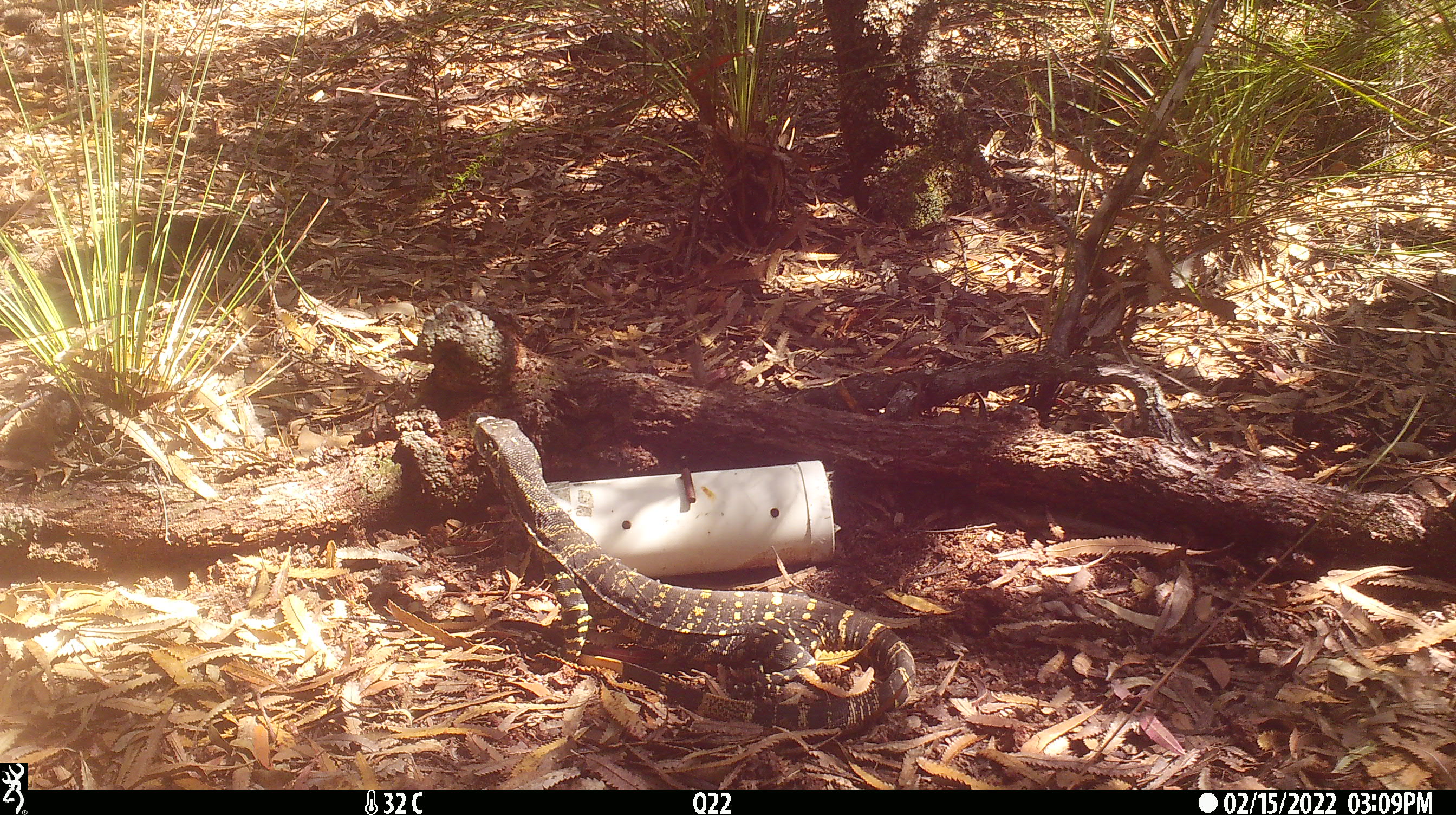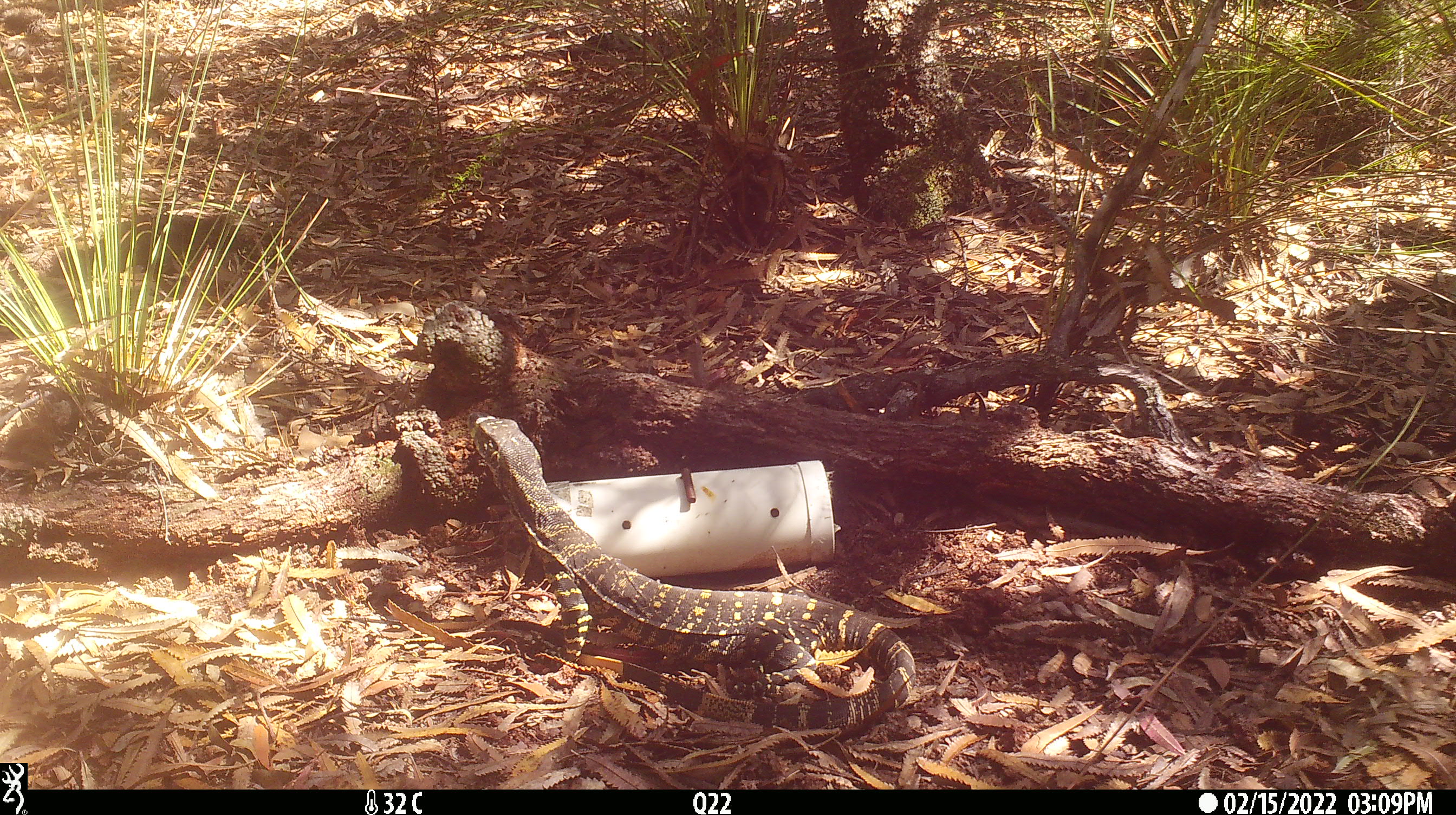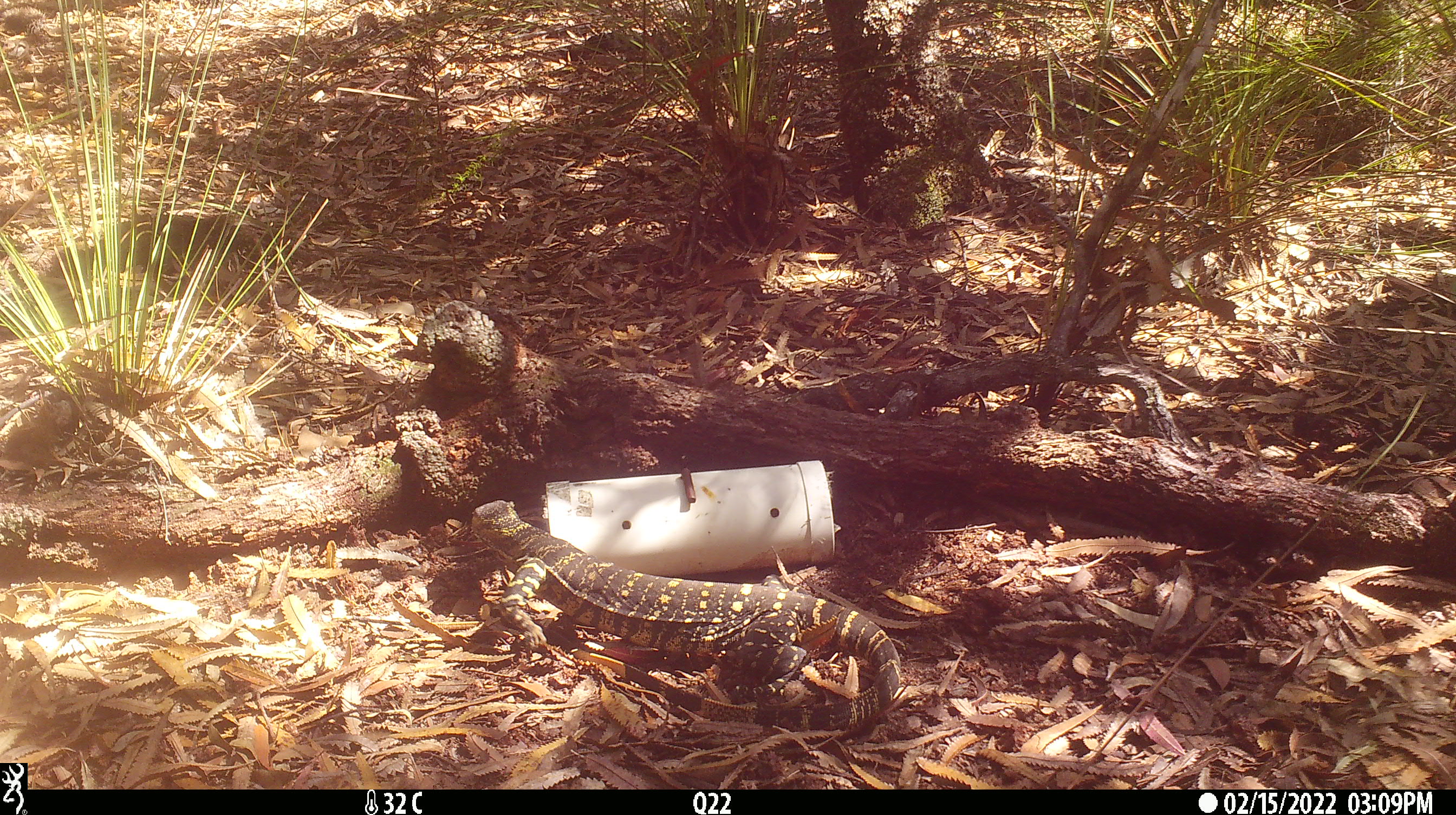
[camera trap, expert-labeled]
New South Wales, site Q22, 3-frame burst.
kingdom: Animalia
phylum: Chordata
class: Reptilia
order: Squamata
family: Varanidae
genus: Varanus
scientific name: Varanus varius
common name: lace monitor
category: goanna